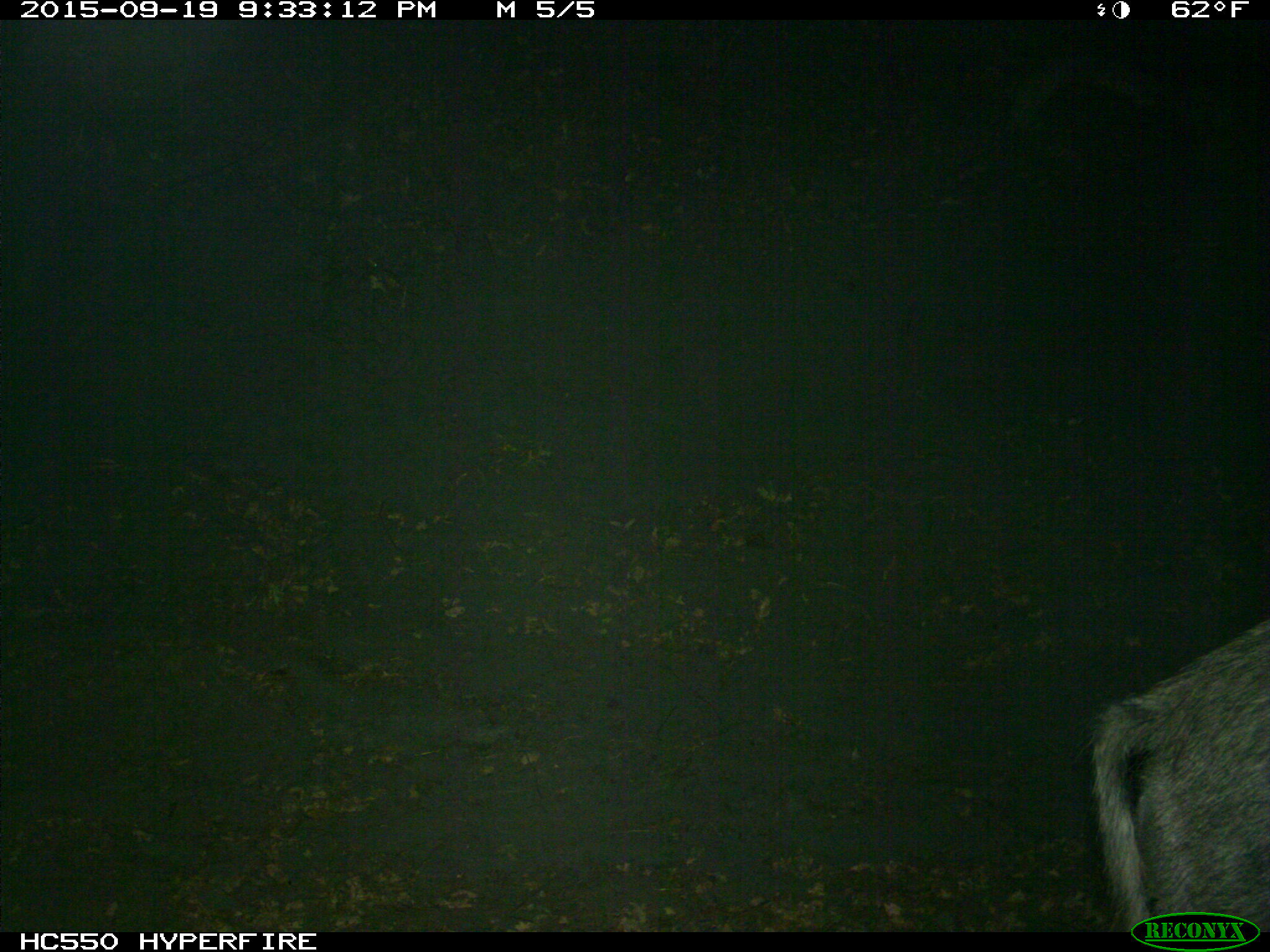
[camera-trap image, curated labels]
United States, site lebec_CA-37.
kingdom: Animalia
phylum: Chordata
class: Mammalia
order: Artiodactyla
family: Suidae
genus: Sus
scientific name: Sus scrofa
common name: wild boar